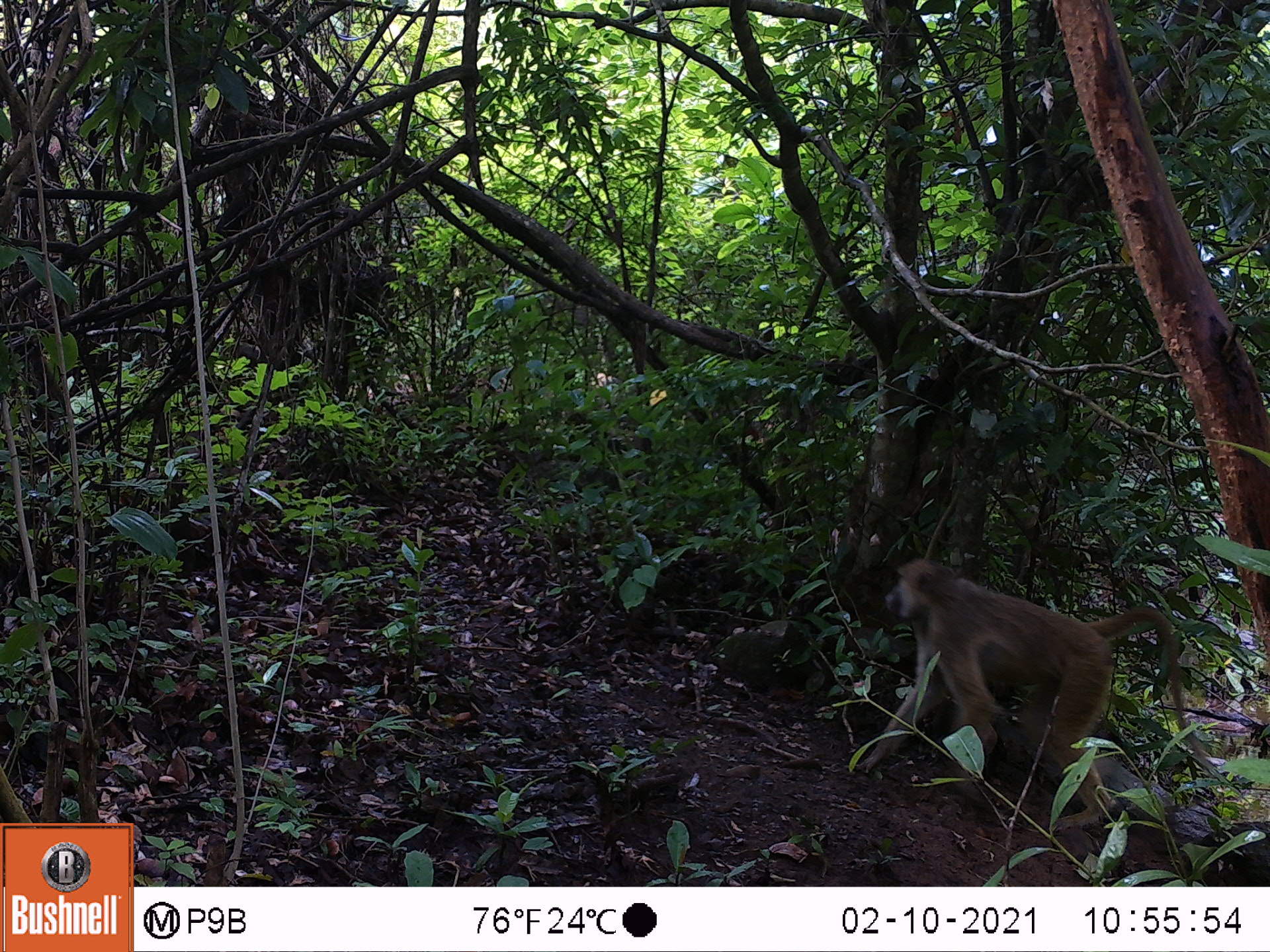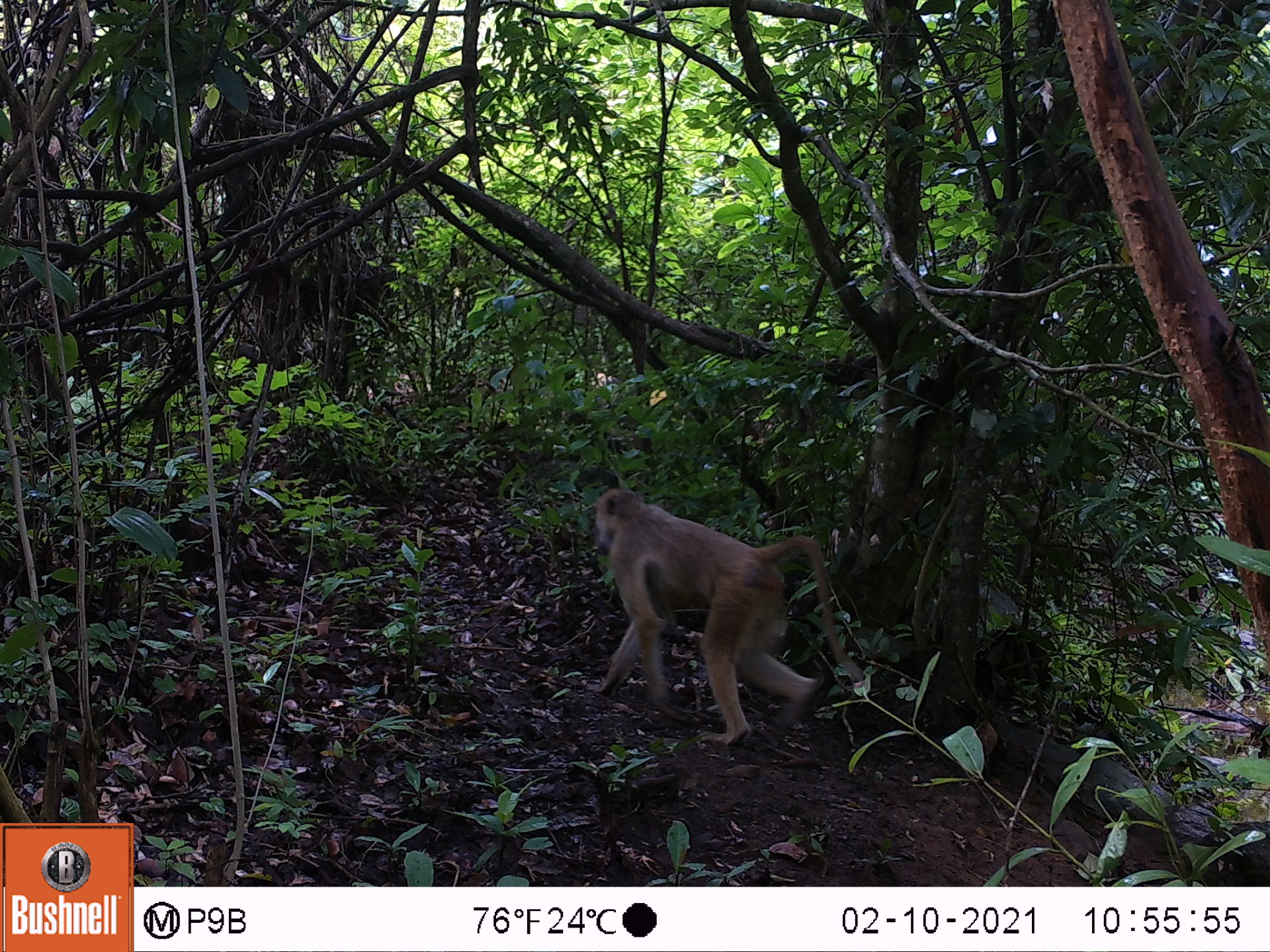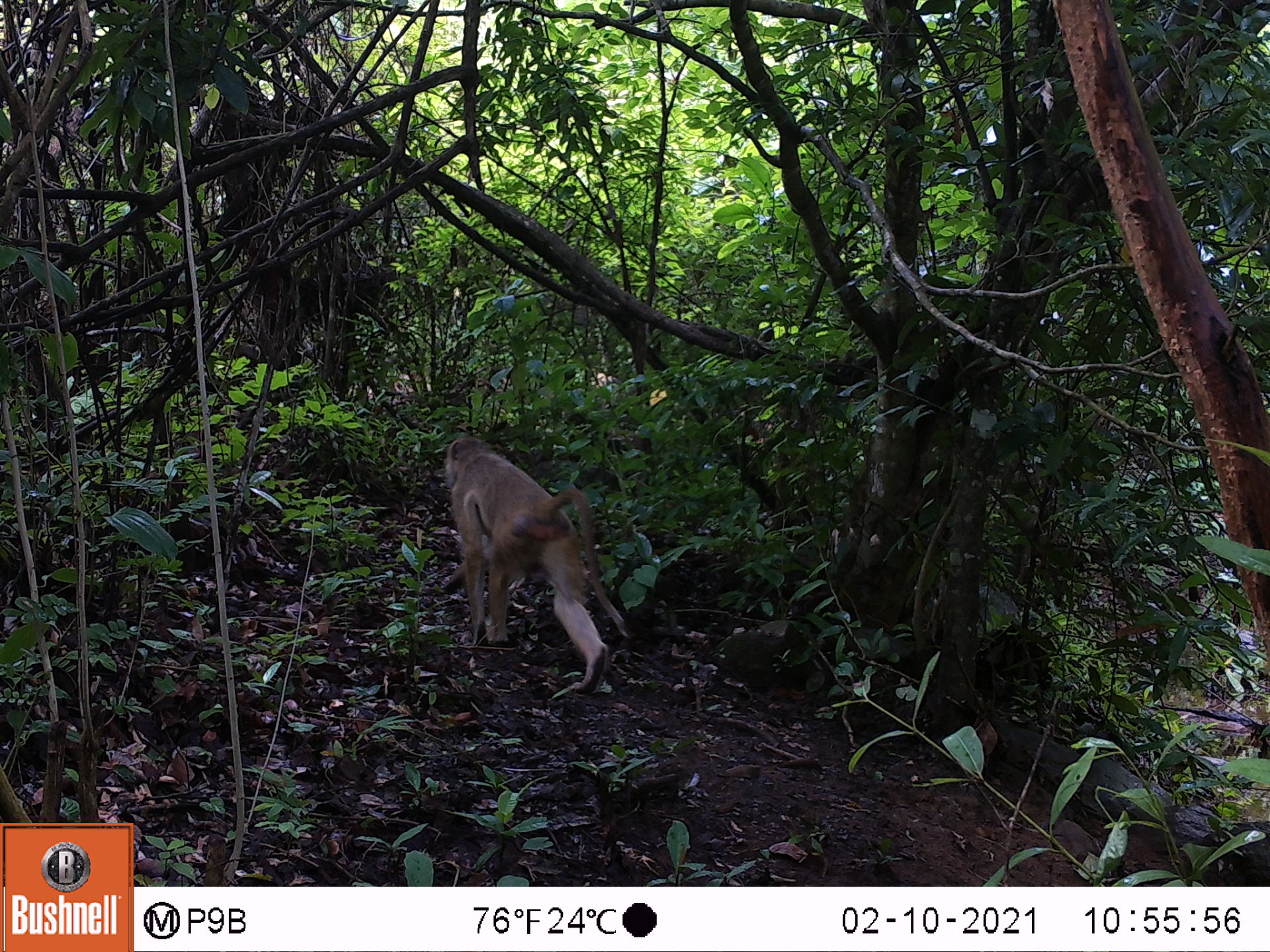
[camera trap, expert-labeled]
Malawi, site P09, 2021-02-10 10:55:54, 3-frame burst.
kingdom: Animalia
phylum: Chordata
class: Mammalia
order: Primates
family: Cercopithecidae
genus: Papio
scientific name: Papio cynocephalus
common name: yellow baboon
Yellow baboon (Papio cynocephalus), count 1.